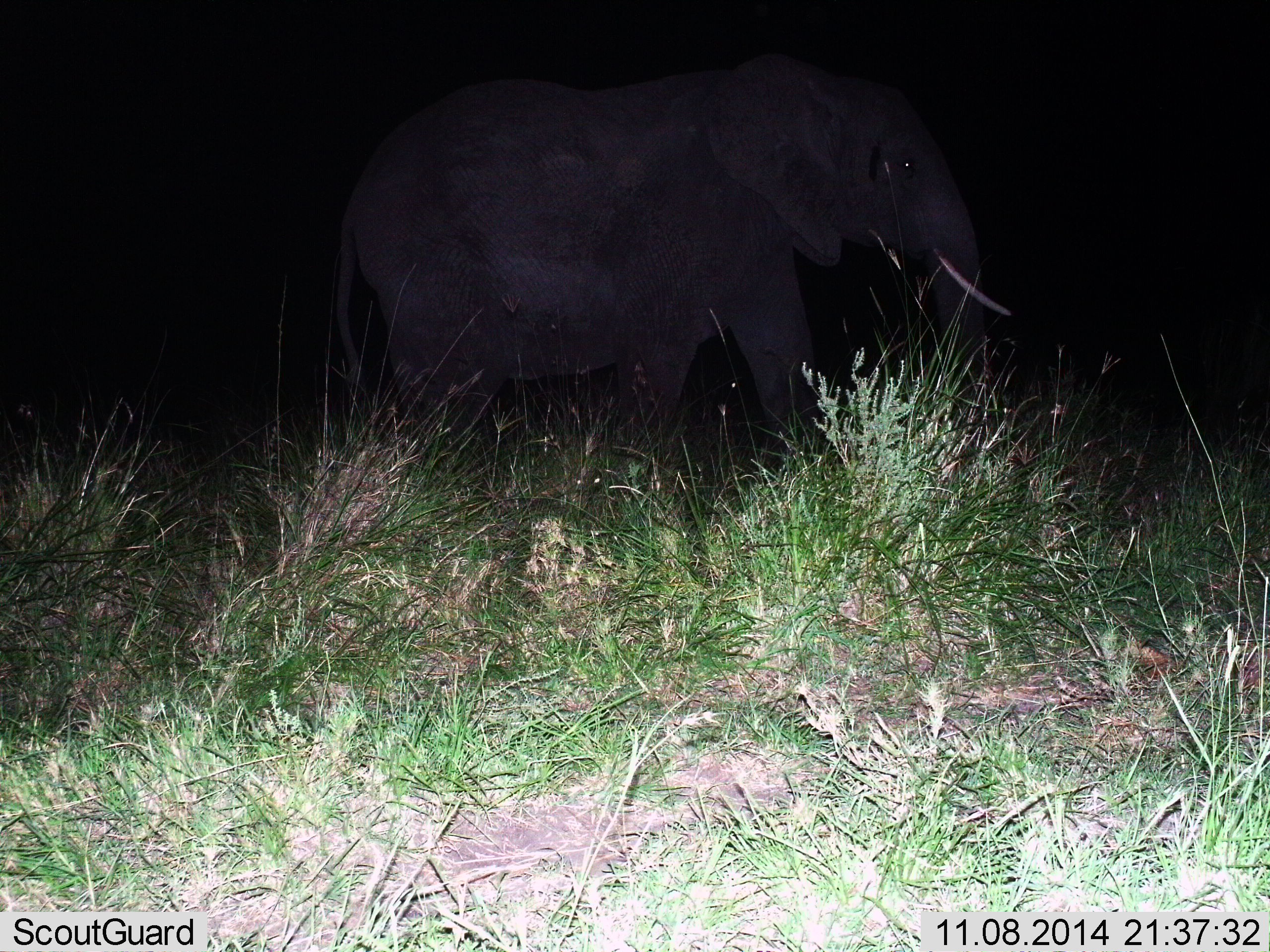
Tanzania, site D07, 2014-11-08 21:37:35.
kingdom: Animalia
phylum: Chordata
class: Mammalia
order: Proboscidea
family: Elephantidae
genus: Loxodonta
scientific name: Loxodonta africana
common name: african bush elephant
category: elephant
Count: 1.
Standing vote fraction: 40%.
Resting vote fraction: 0%.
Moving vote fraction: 60%.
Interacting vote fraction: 0%.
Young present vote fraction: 0%.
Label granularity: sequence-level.